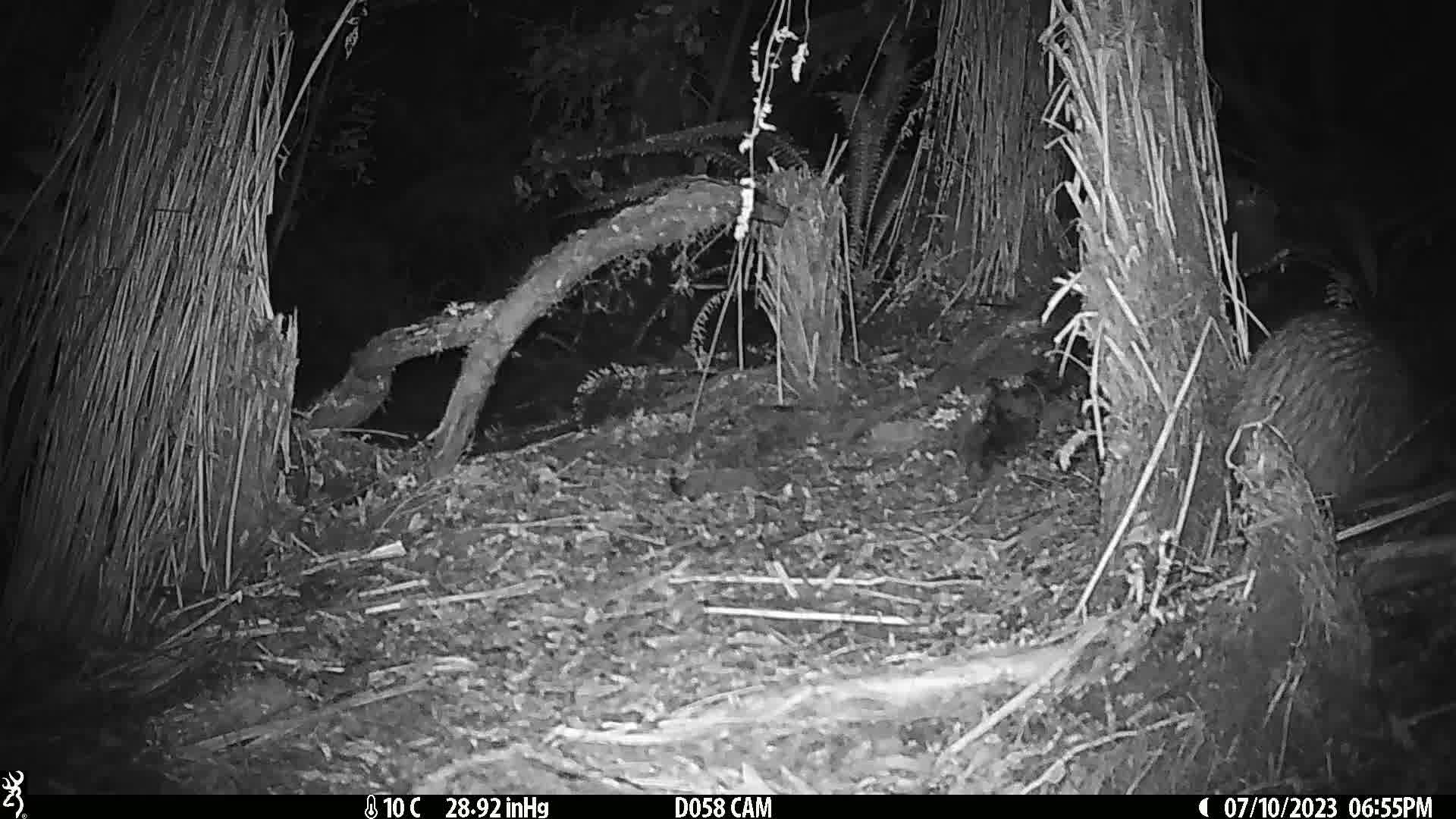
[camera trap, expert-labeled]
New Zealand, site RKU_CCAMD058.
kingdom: Animalia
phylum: Chordata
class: Aves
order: Apterygiformes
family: Apterygidae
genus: Apteryx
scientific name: Apteryx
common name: kiwi